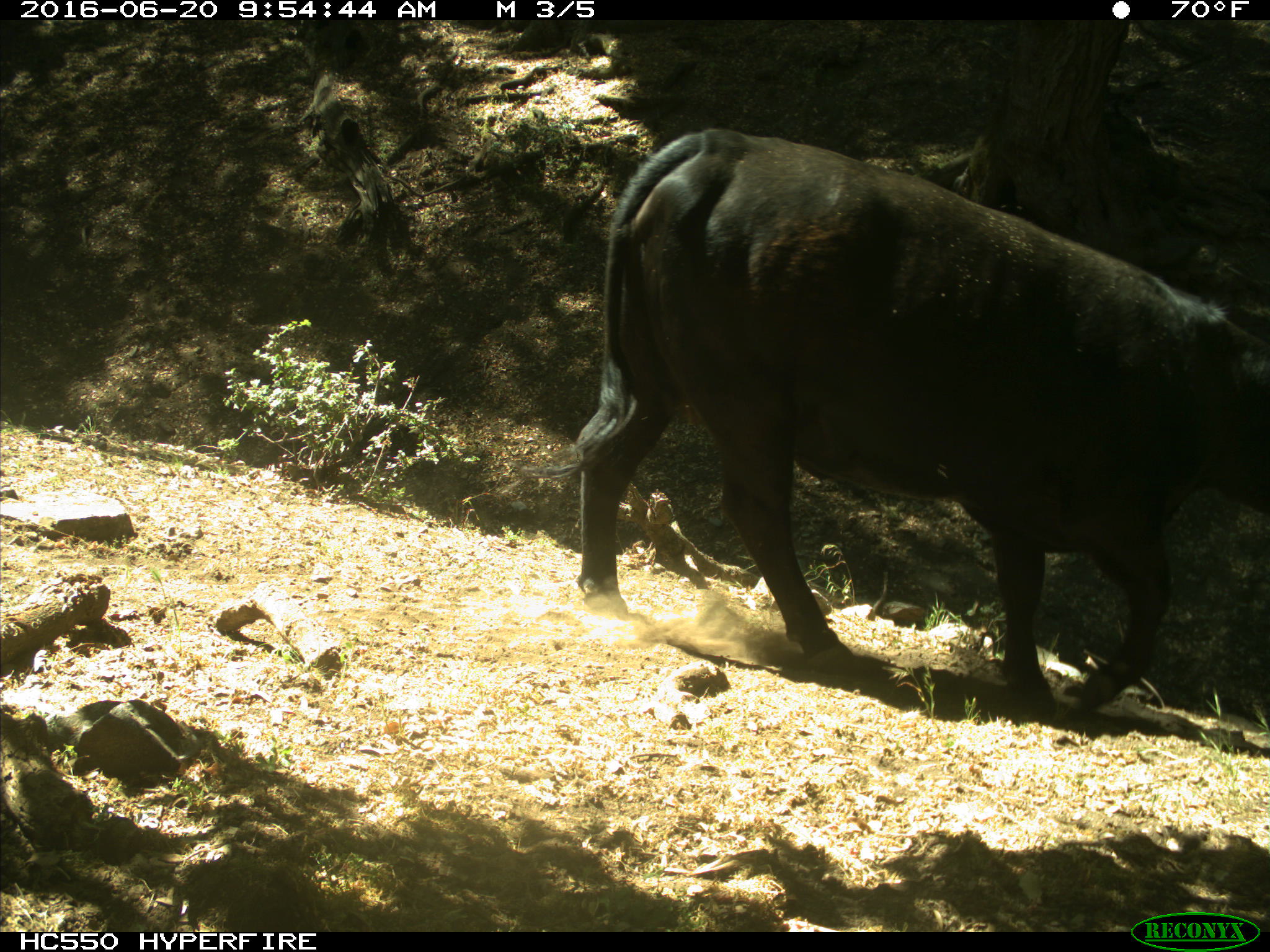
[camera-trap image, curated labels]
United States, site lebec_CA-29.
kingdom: Animalia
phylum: Chordata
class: Mammalia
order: Artiodactyla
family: Bovidae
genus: Bos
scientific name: Bos taurus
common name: domestic cow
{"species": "Bos taurus (domestic cow)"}